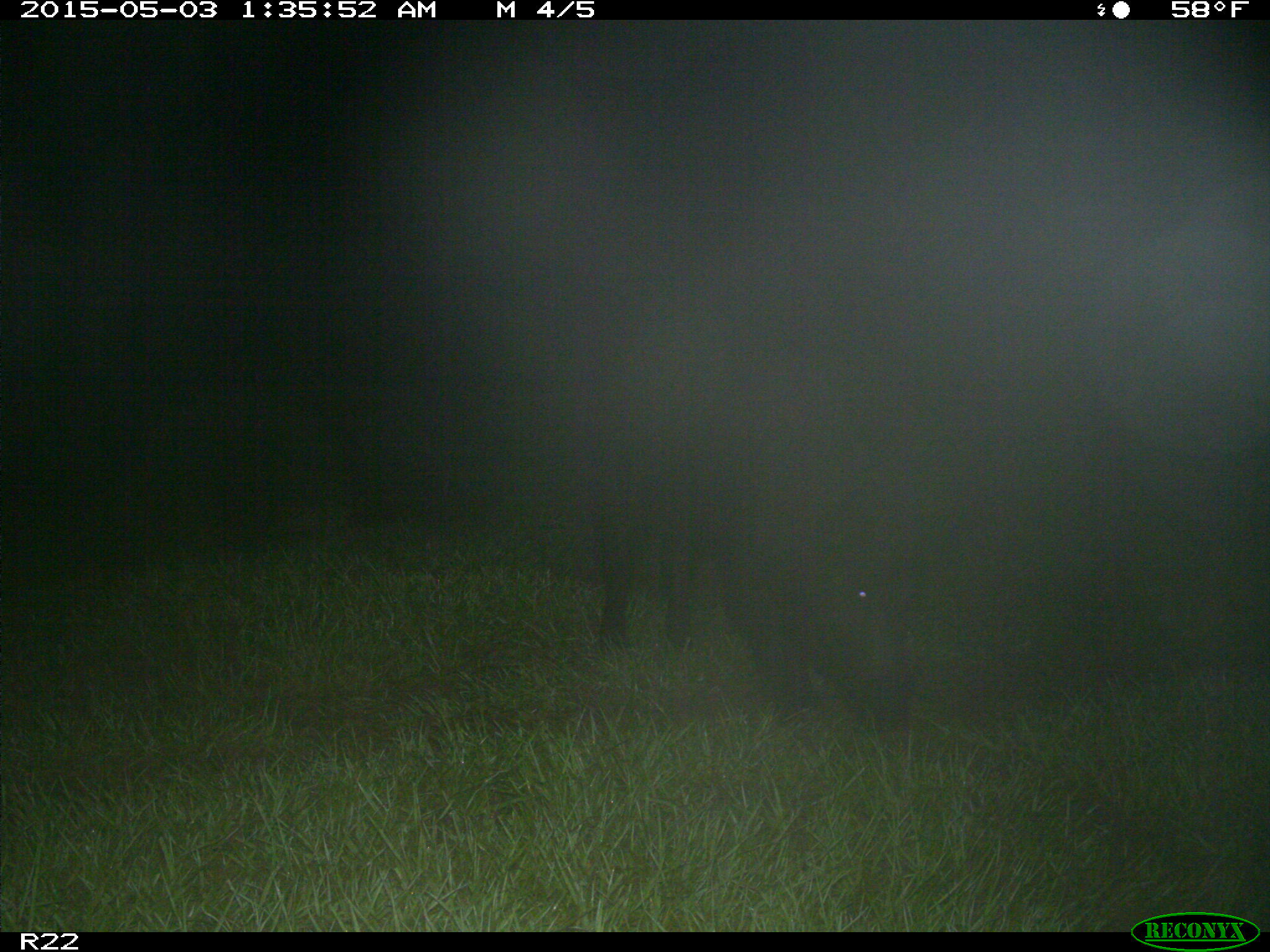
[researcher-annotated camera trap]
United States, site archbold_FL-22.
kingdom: Animalia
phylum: Chordata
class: Mammalia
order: Artiodactyla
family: Suidae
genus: Sus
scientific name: Sus scrofa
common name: wild boar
Sus scrofa (wild boar).